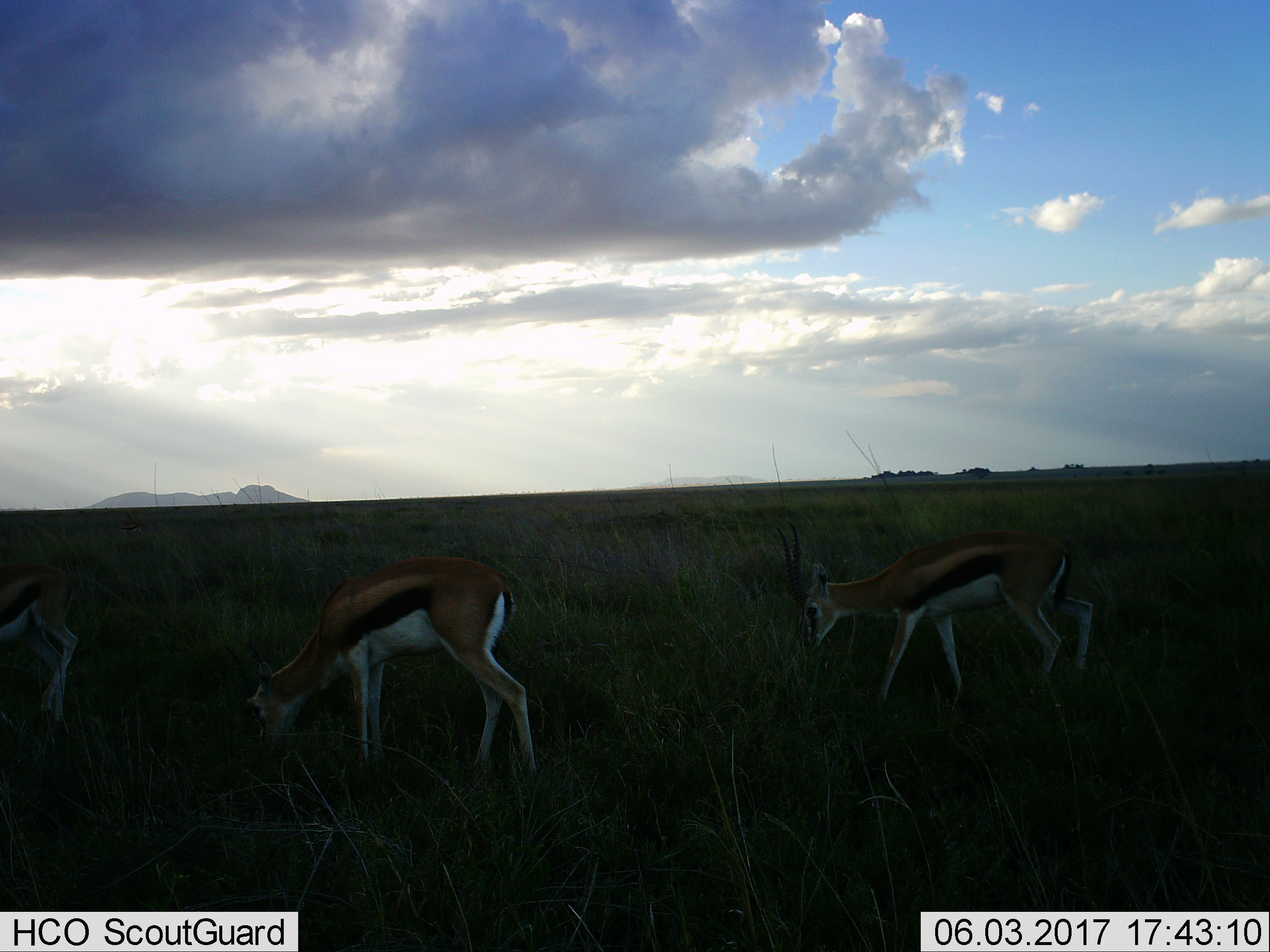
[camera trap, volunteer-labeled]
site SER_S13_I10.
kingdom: Animalia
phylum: Chordata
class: Mammalia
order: Artiodactyla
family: Bovidae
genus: Eudorcas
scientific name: Eudorcas thomsonii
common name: thomson's gazelle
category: gazellethomsons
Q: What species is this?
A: Gazellethomsons (thomson's gazelle) (Eudorcas thomsonii).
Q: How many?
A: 3.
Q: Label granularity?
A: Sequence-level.